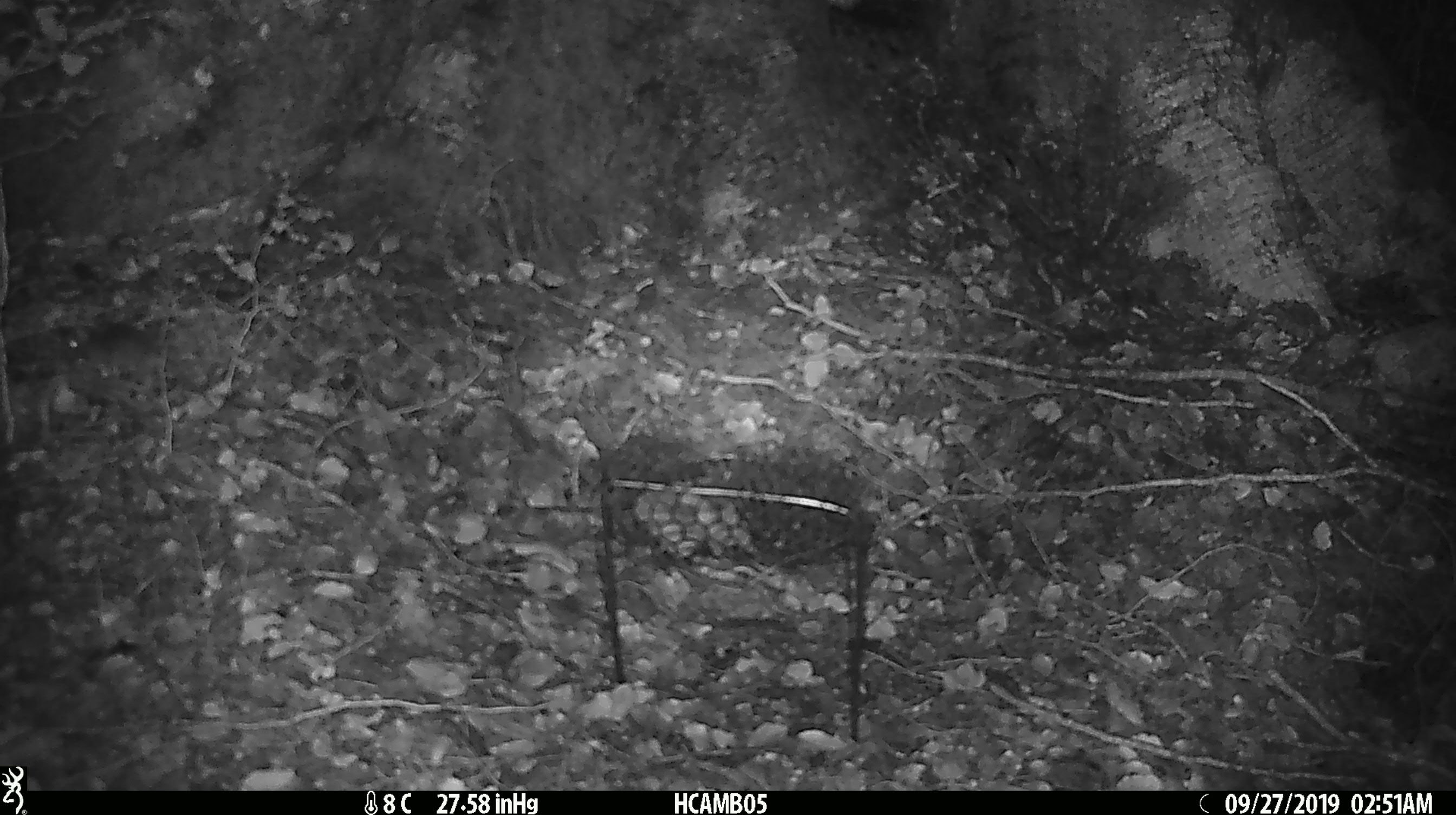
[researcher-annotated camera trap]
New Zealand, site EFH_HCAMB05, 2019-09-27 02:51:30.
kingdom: Animalia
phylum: Chordata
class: Mammalia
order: Rodentia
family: Muridae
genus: Mus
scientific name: Mus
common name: mouse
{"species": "mouse (Mus)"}